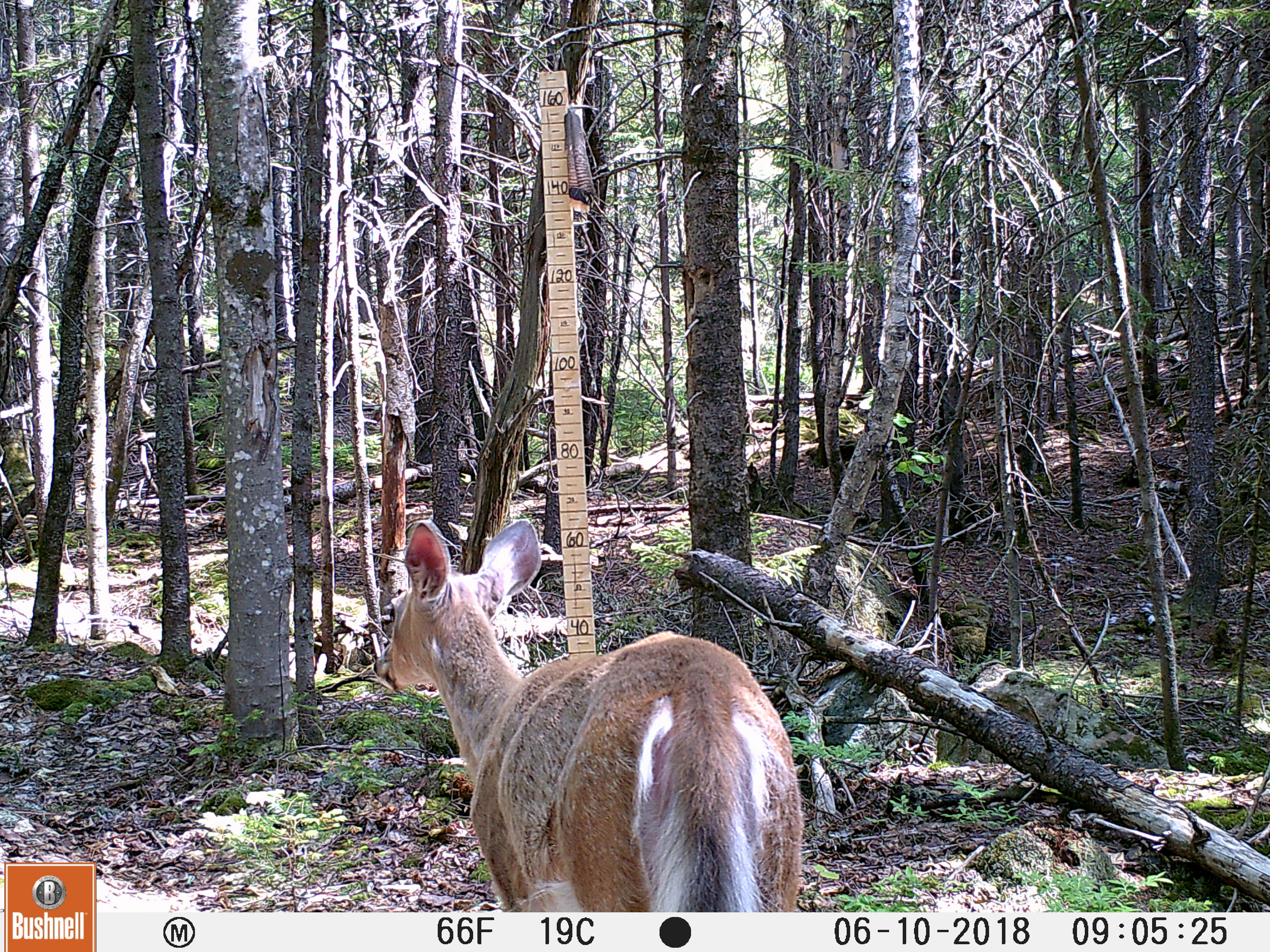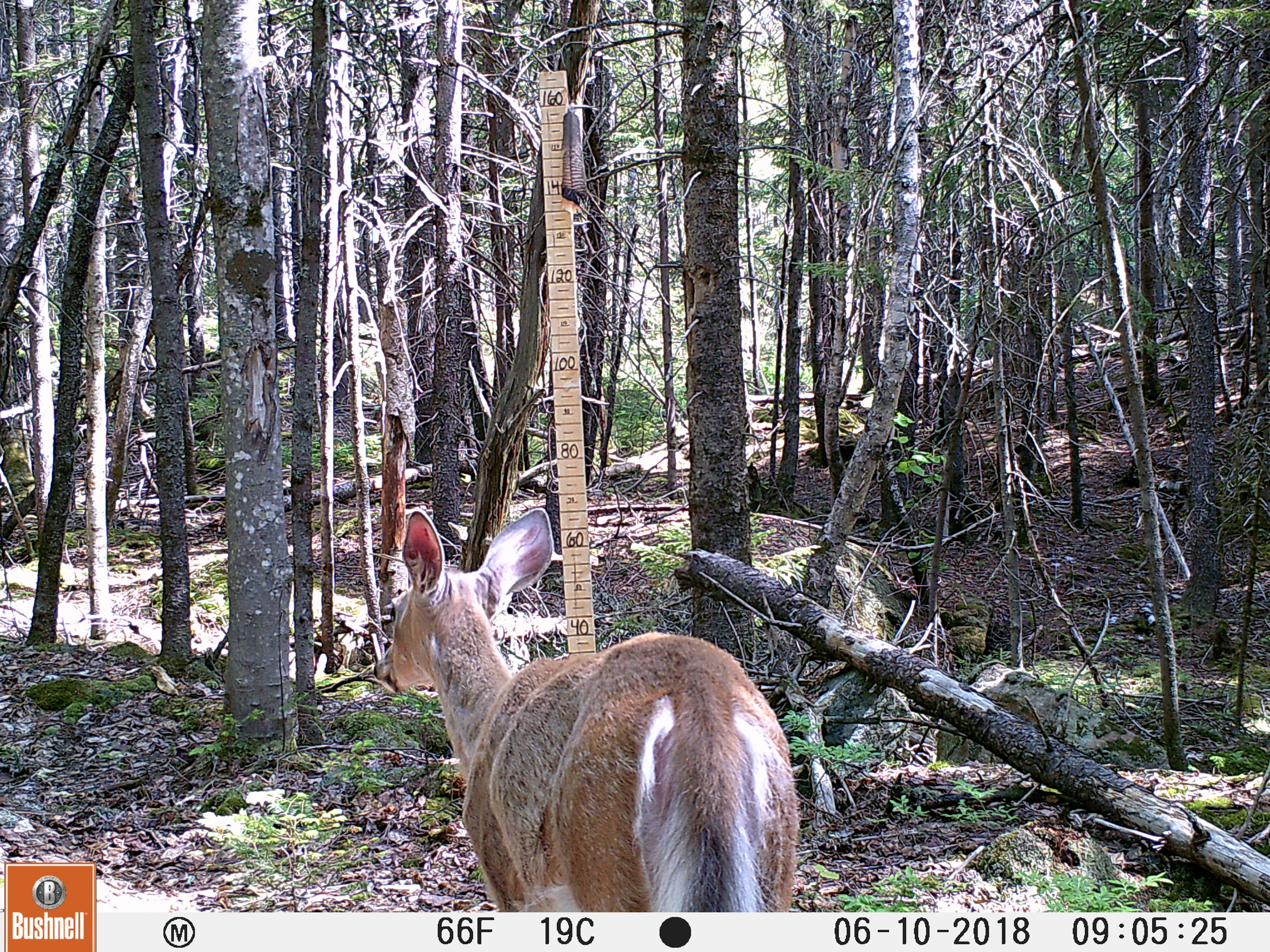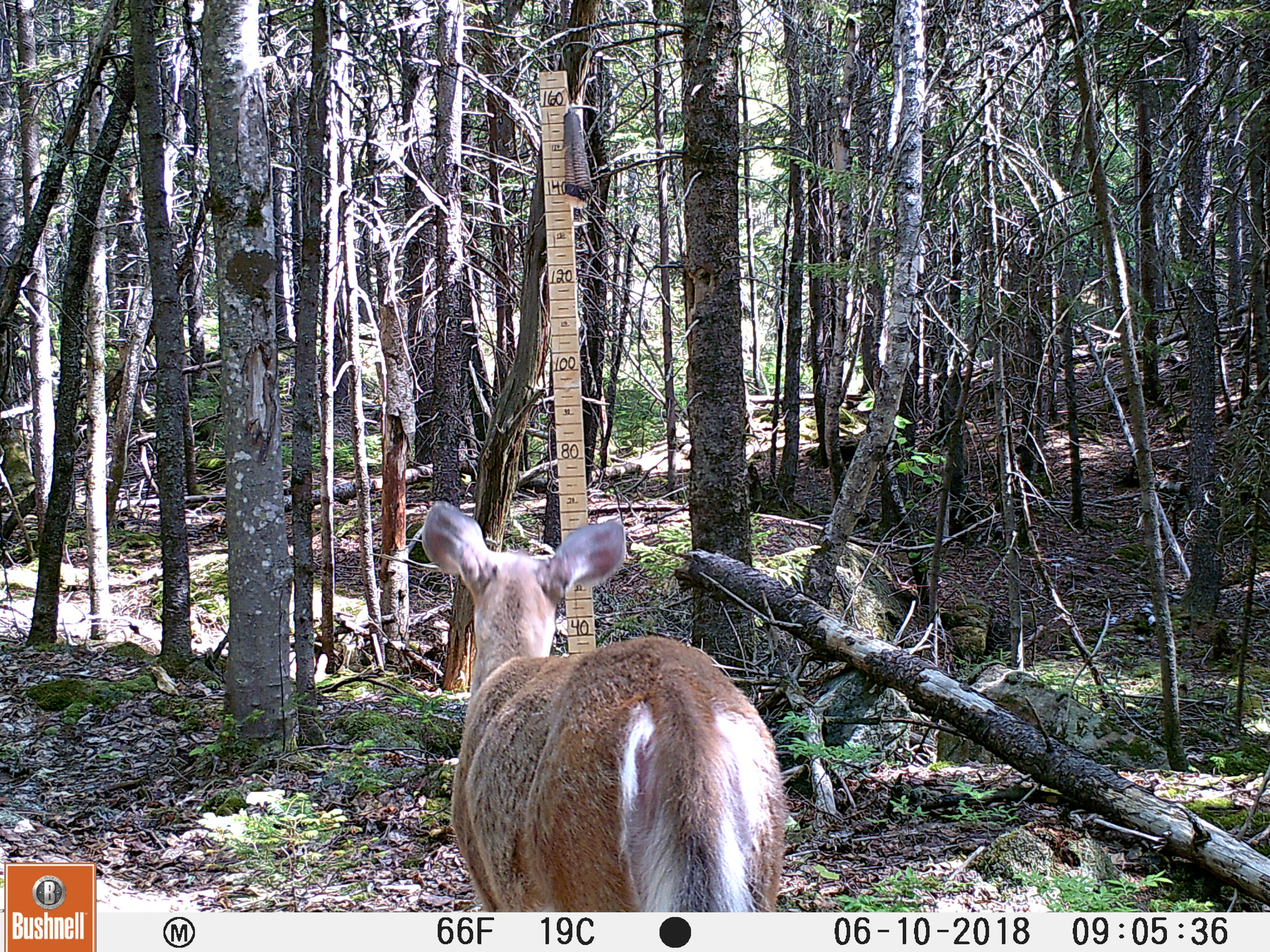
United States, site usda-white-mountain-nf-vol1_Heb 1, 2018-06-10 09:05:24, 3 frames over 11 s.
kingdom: Animalia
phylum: Chordata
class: Mammalia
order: Artiodactyla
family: Cervidae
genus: Odocoileus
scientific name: Odocoileus virginianus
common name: white-tailed deer